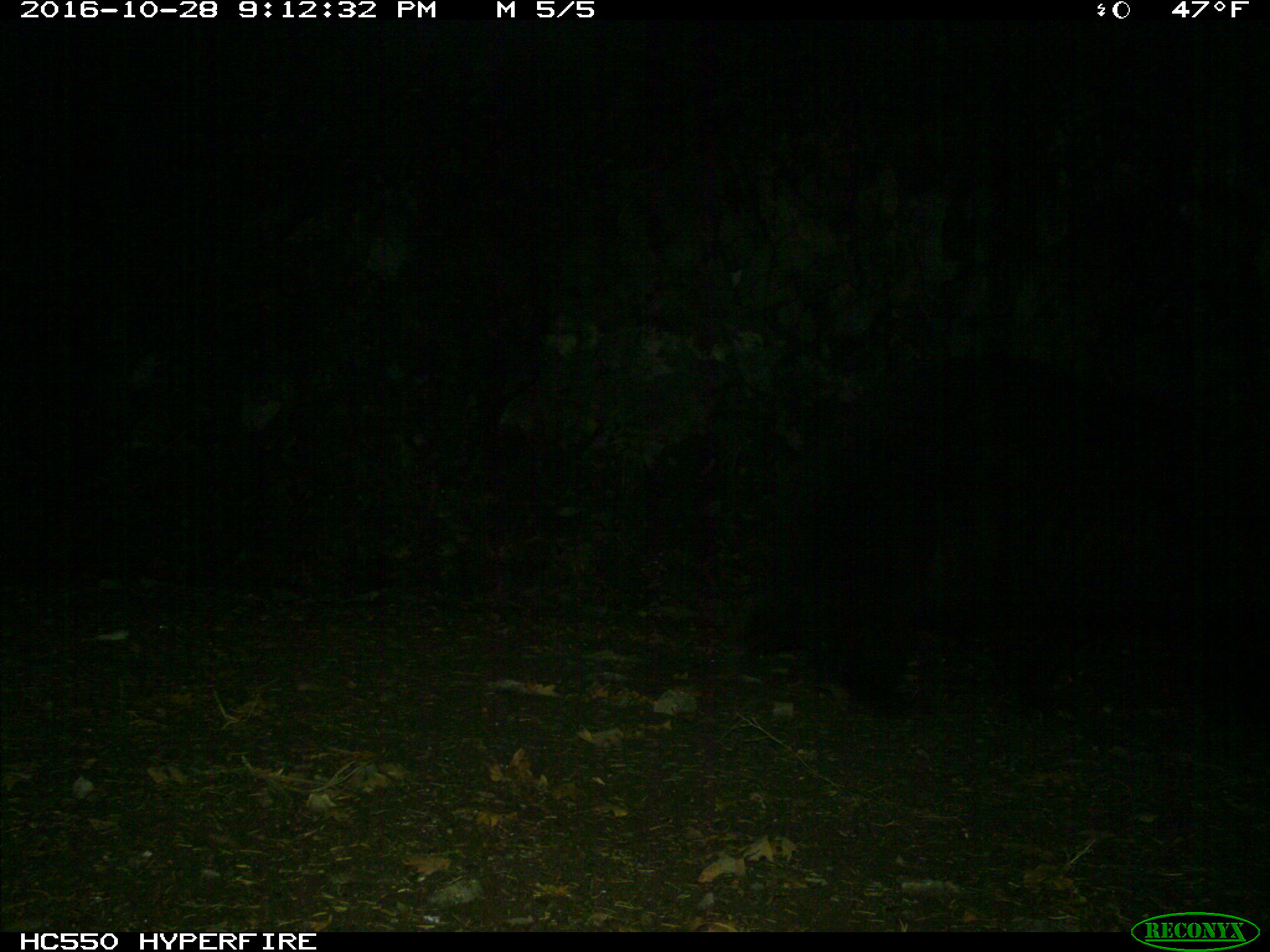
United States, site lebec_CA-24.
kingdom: Animalia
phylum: Chordata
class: Mammalia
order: Carnivora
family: Ursidae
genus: Ursus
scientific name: Ursus americanus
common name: american black bear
Ursus americanus (american black bear).